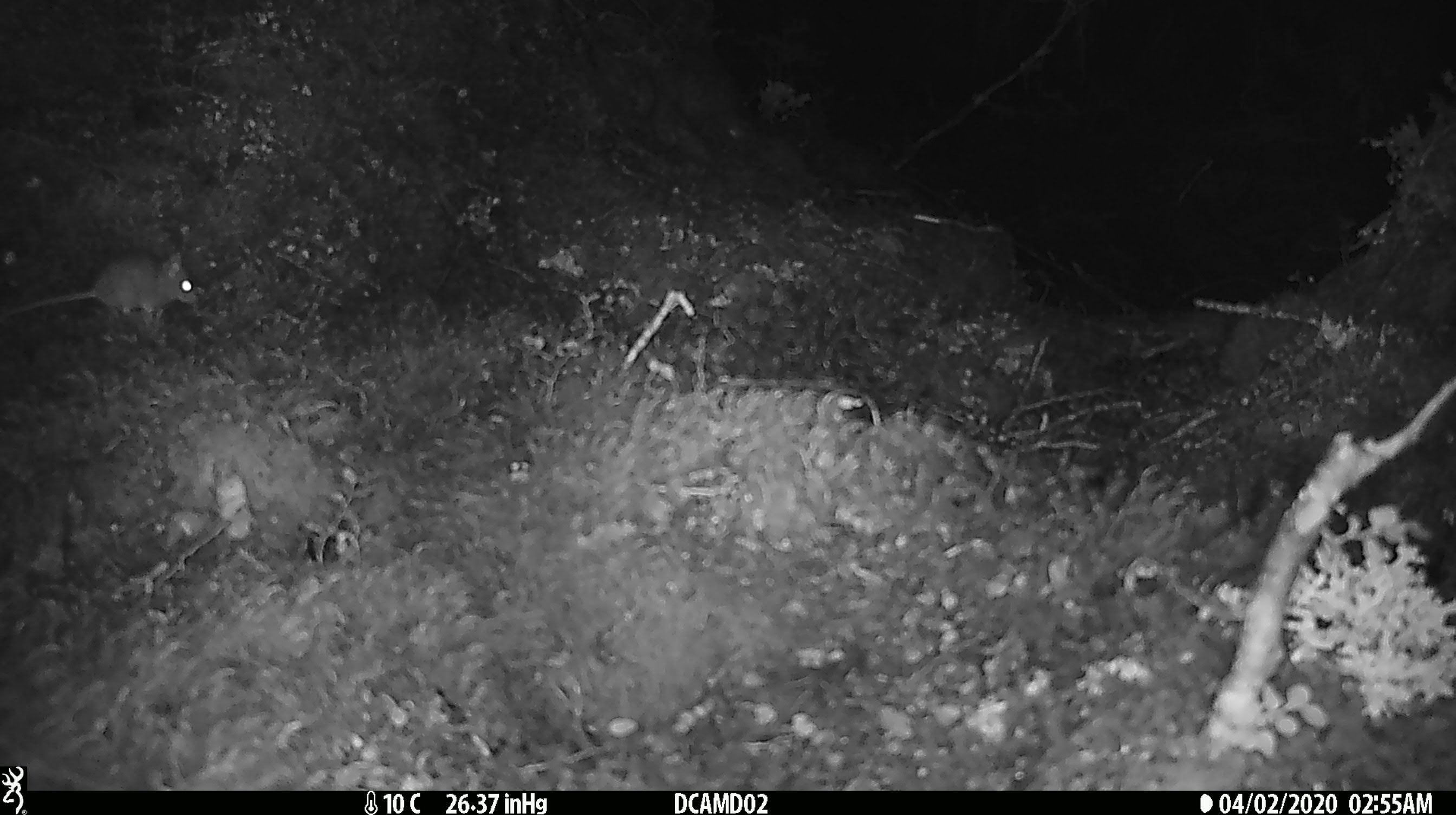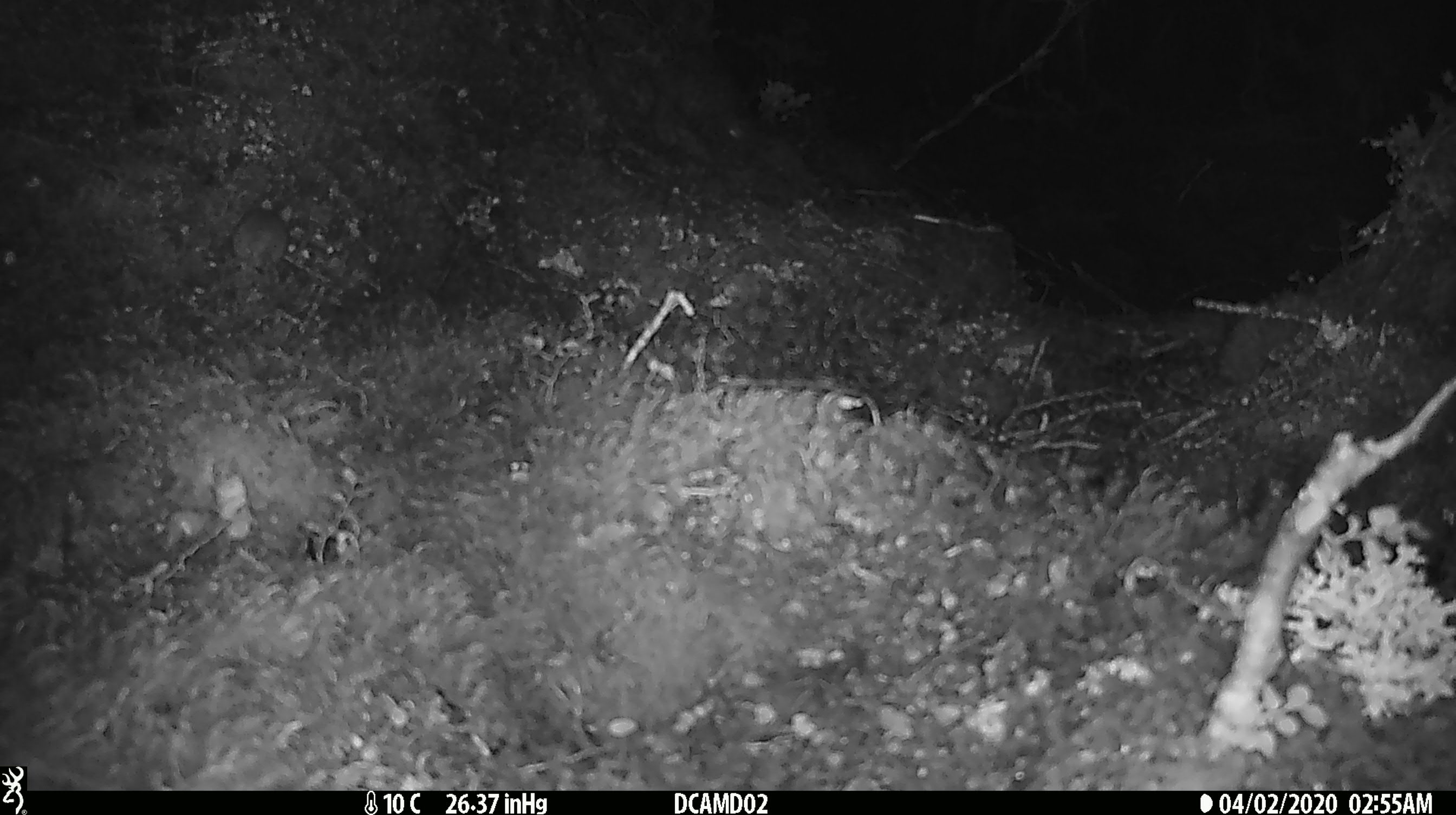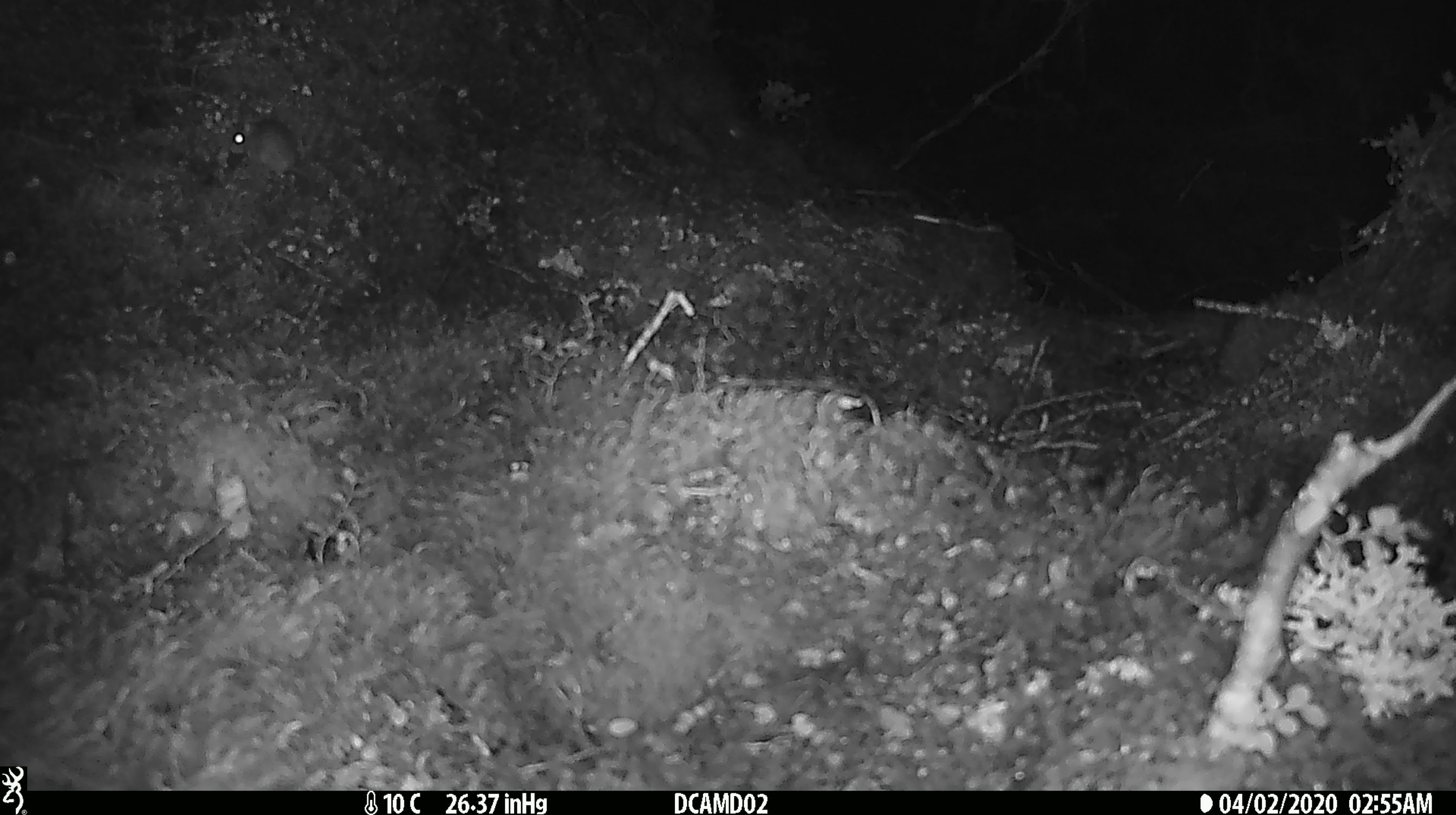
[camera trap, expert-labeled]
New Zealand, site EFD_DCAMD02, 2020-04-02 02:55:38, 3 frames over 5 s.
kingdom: Animalia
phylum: Chordata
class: Mammalia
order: Rodentia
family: Muridae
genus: Mus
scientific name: Mus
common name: mouse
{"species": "mouse (Mus)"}